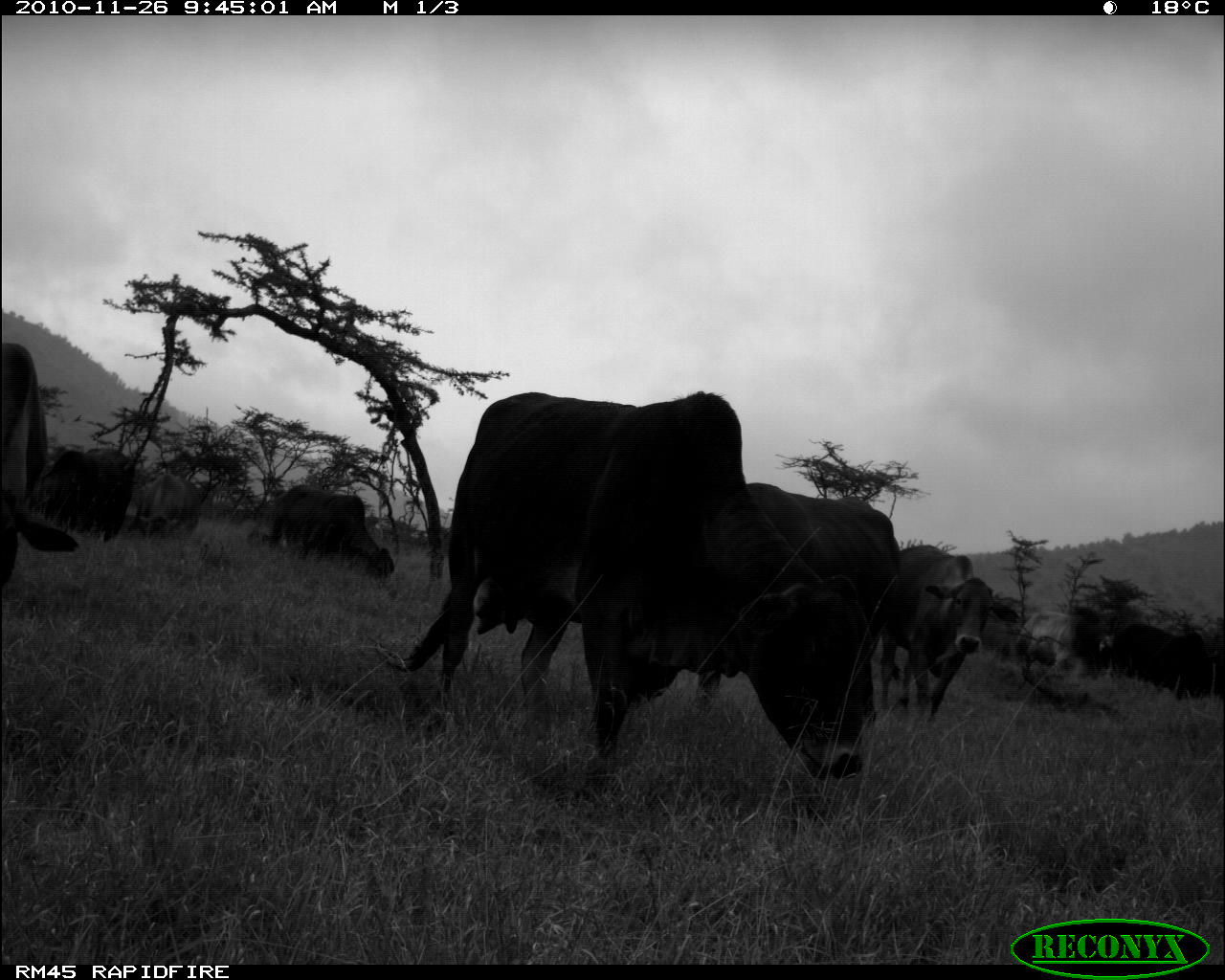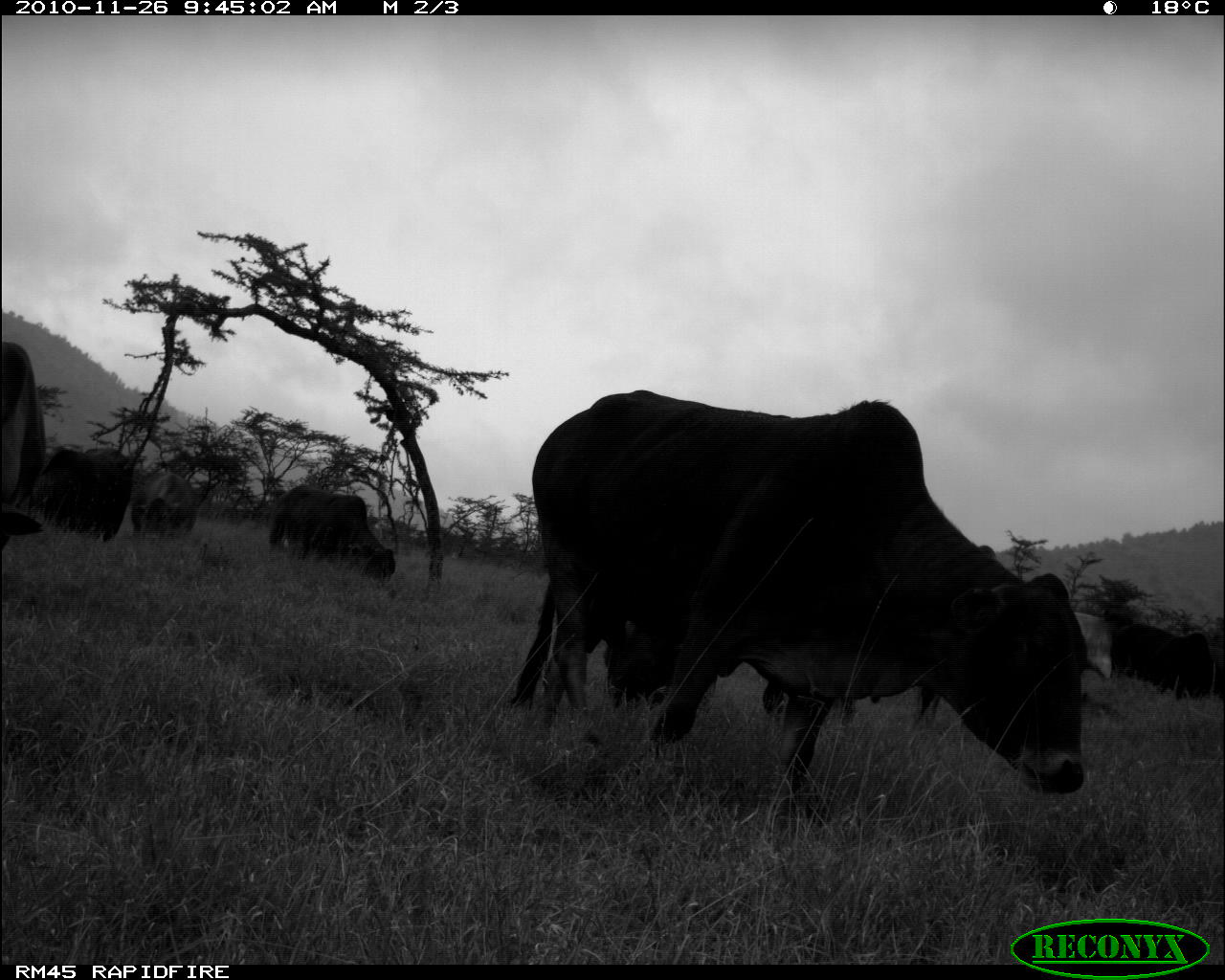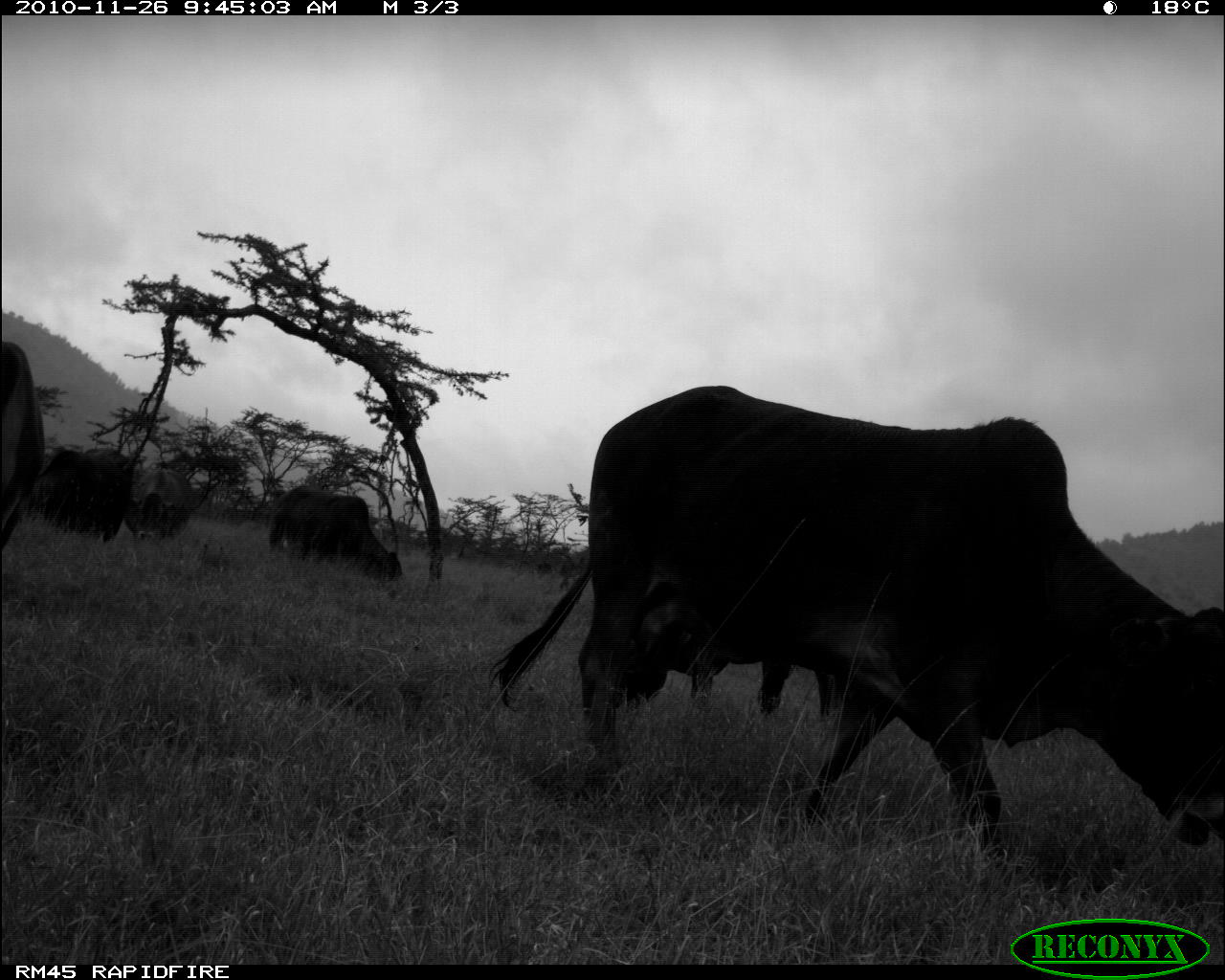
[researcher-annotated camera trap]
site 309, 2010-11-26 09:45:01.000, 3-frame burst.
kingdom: Animalia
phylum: Chordata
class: Mammalia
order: Artiodactyla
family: Bovidae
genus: Bos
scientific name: Bos taurus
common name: domestic cattle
Bos taurus (domestic cattle), count 9.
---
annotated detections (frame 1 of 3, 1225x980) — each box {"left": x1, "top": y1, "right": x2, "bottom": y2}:
bos taurus: {"left": 382, "top": 391, "right": 869, "bottom": 780}; {"left": 696, "top": 482, "right": 904, "bottom": 710}; {"left": 875, "top": 544, "right": 1020, "bottom": 734}; {"left": 0, "top": 339, "right": 80, "bottom": 585}; {"left": 267, "top": 485, "right": 398, "bottom": 599}; {"left": 36, "top": 446, "right": 136, "bottom": 543}; {"left": 1107, "top": 622, "right": 1215, "bottom": 700}; {"left": 1021, "top": 602, "right": 1110, "bottom": 677}; {"left": 122, "top": 472, "right": 202, "bottom": 544}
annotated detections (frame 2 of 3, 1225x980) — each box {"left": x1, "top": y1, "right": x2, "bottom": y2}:
bos taurus: {"left": 503, "top": 388, "right": 1090, "bottom": 796}; {"left": 603, "top": 642, "right": 943, "bottom": 730}; {"left": 266, "top": 484, "right": 398, "bottom": 601}; {"left": 31, "top": 446, "right": 134, "bottom": 543}; {"left": 0, "top": 338, "right": 45, "bottom": 552}; {"left": 1109, "top": 623, "right": 1223, "bottom": 699}; {"left": 130, "top": 466, "right": 197, "bottom": 547}